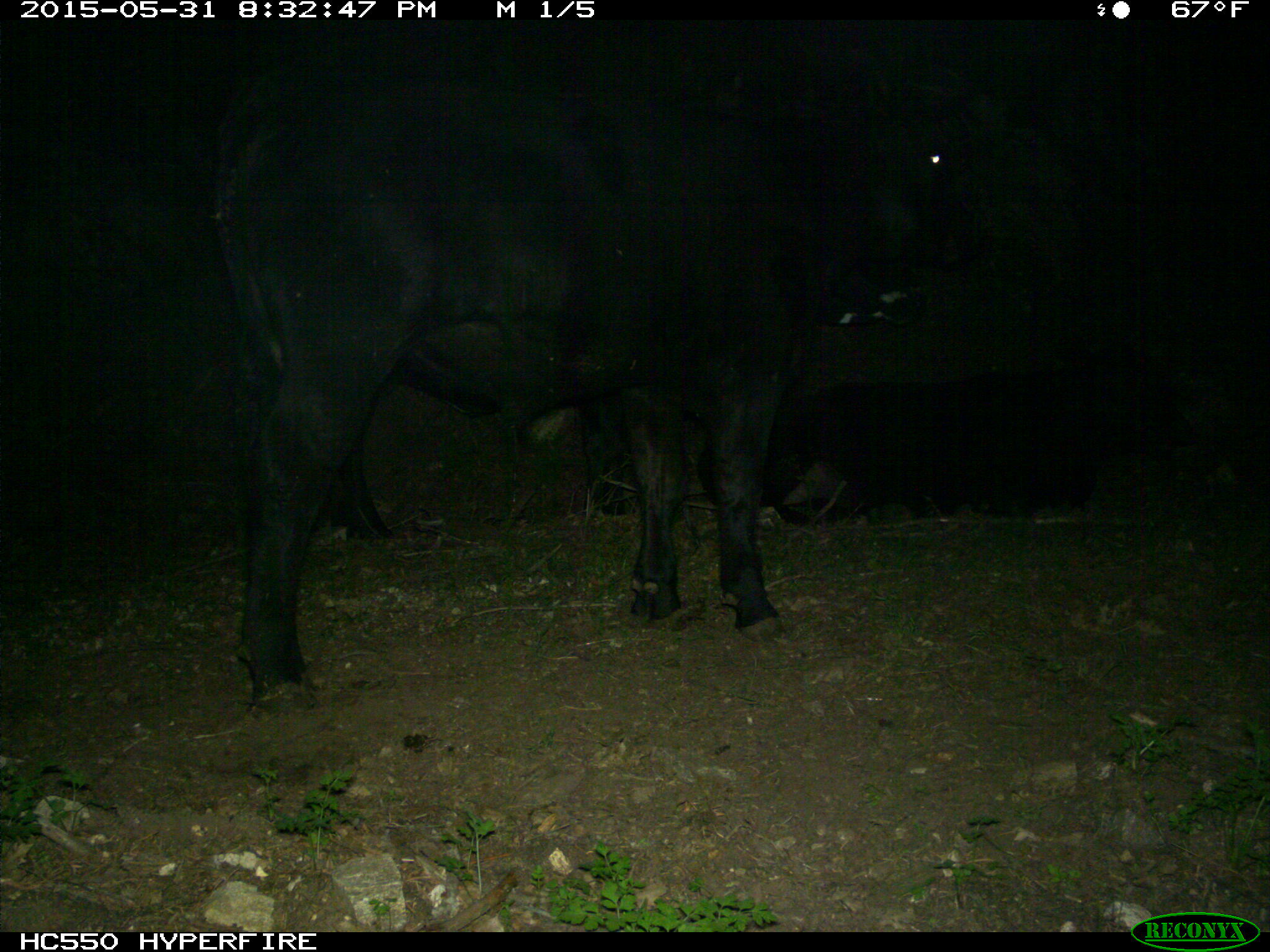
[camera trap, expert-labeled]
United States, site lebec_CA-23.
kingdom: Animalia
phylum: Chordata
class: Mammalia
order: Artiodactyla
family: Bovidae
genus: Bos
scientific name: Bos taurus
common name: domestic cow